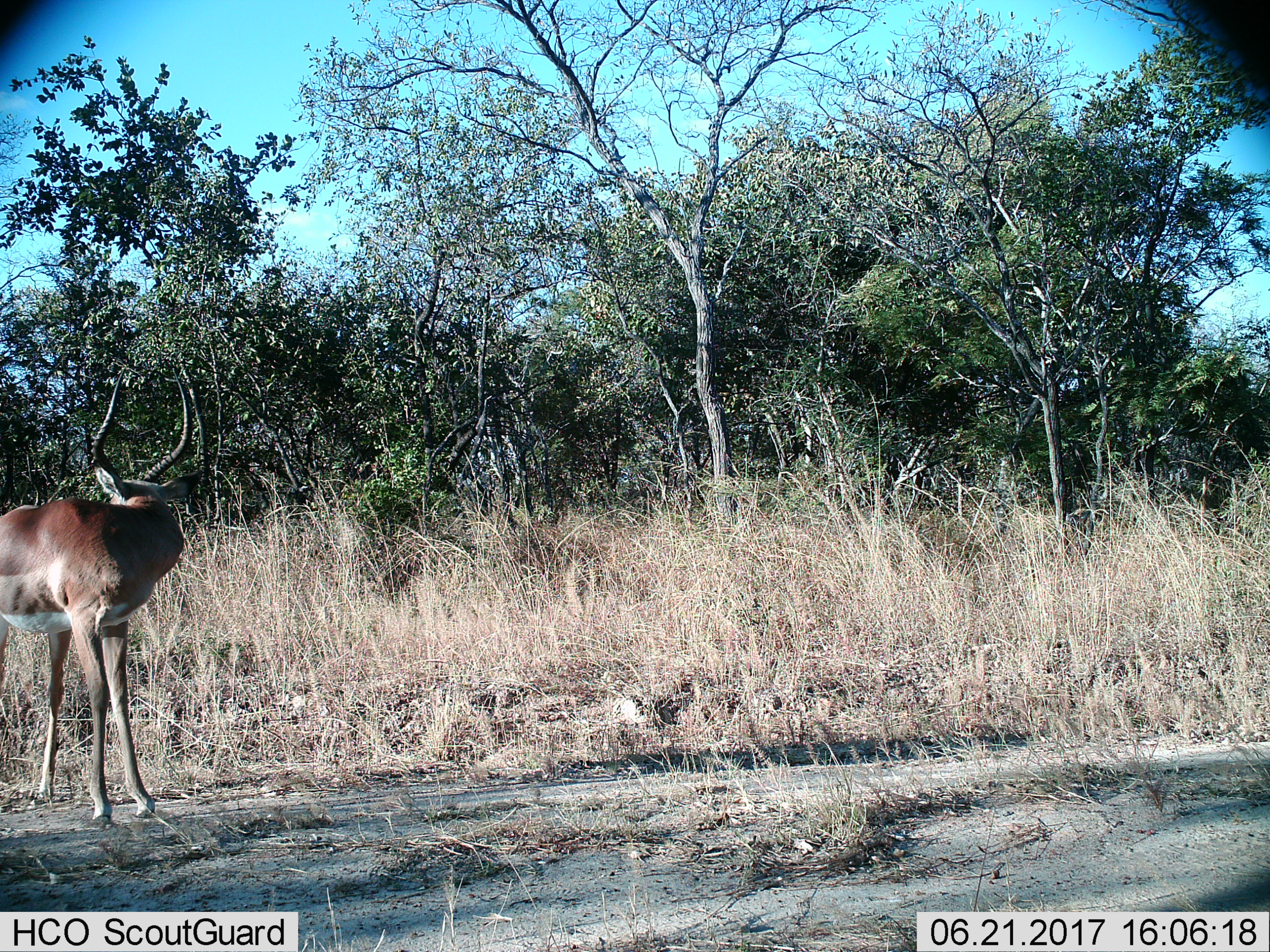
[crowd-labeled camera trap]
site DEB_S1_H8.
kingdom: Animalia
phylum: Chordata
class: Mammalia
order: Artiodactyla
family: Bovidae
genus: Aepyceros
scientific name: Aepyceros melampus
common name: impala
Impala (Aepyceros melampus), count 1. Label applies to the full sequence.